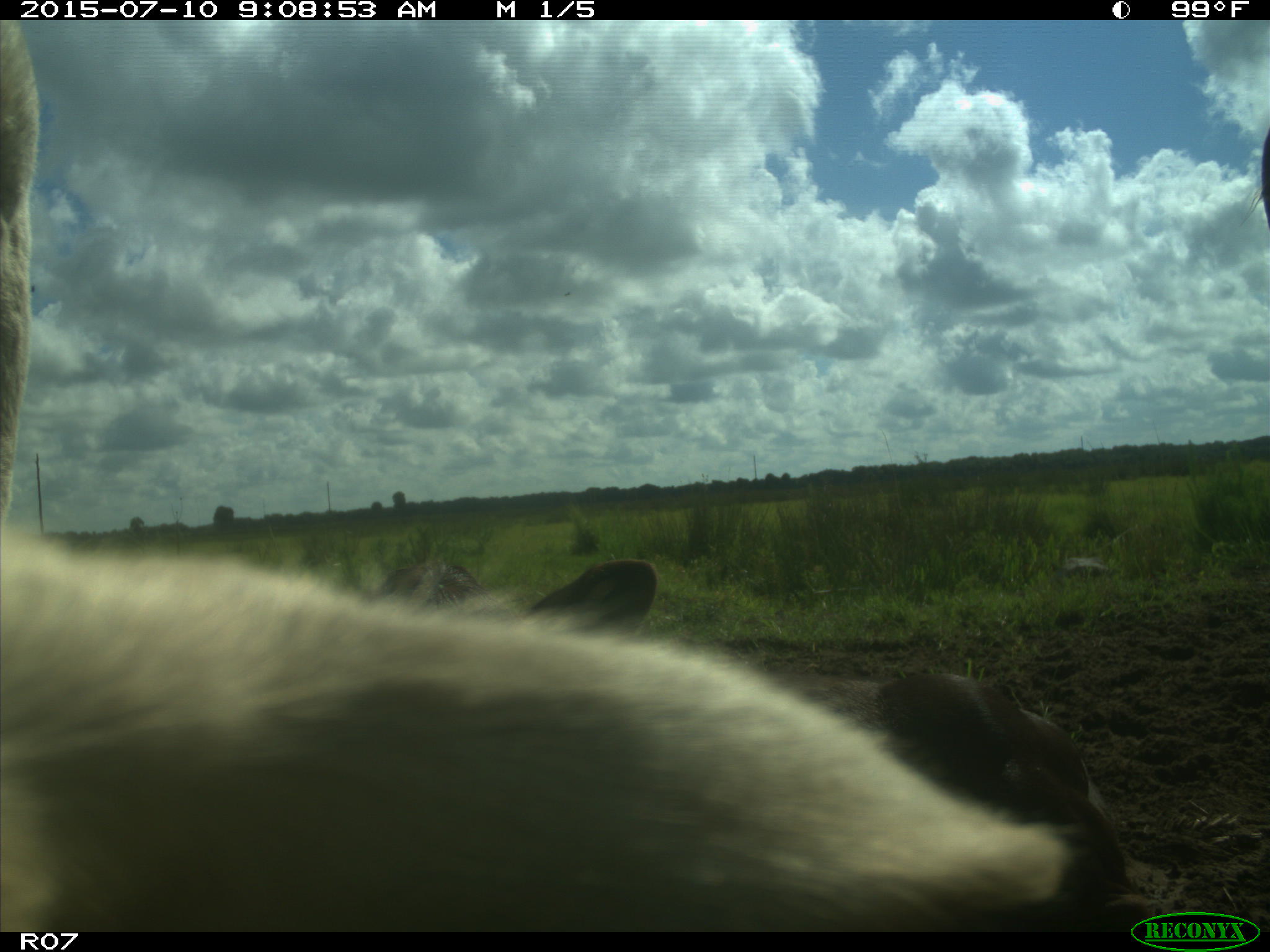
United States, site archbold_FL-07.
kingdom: Animalia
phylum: Chordata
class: Mammalia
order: Artiodactyla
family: Bovidae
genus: Bos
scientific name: Bos taurus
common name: domestic cow